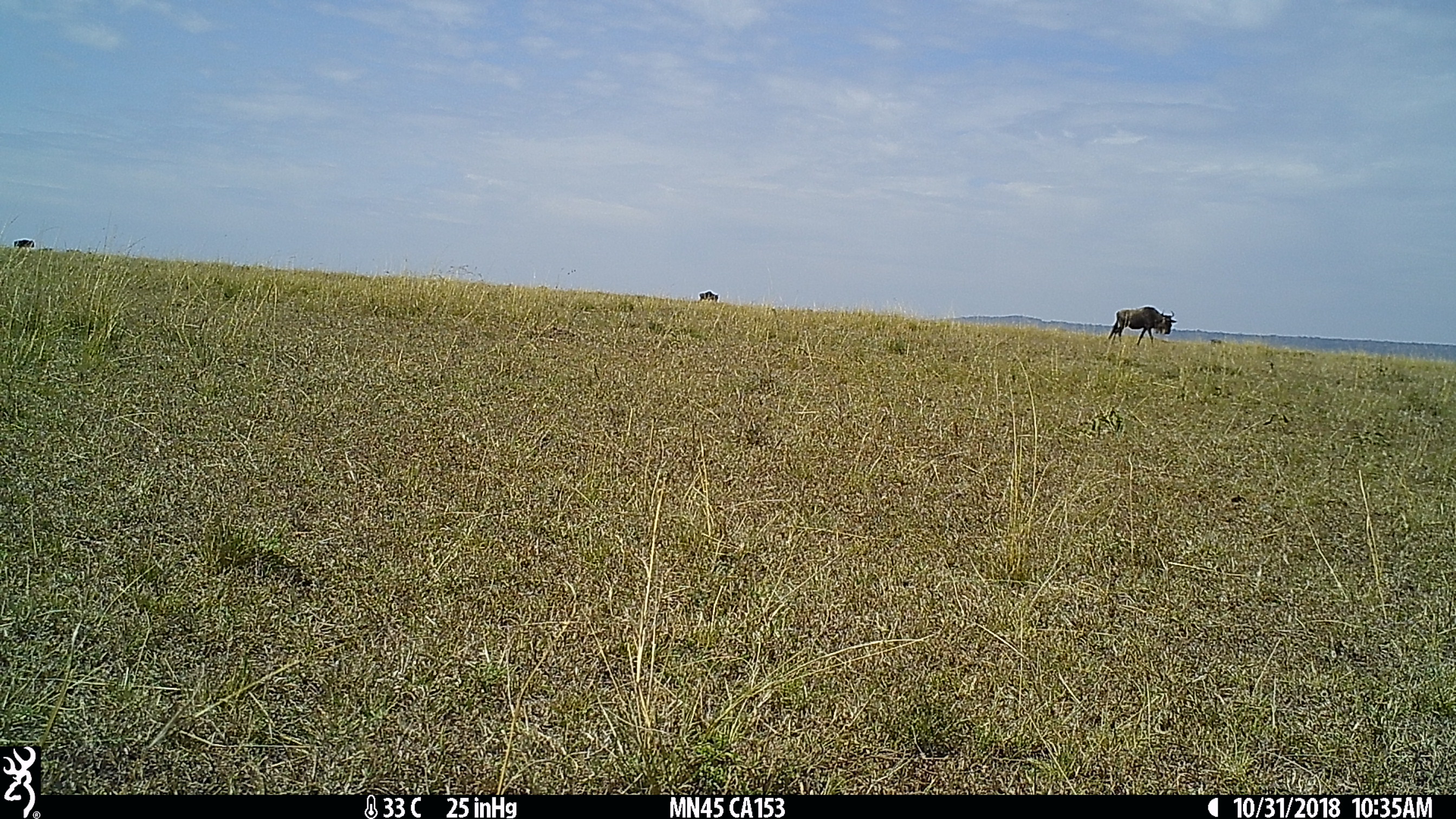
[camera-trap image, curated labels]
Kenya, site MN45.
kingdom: Animalia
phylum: Chordata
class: Mammalia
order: Artiodactyla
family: Bovidae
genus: Connochaetes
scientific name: Connochaetes taurinus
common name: blue wildebeest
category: wildebeest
Wildebeest (blue wildebeest) (Connochaetes taurinus).